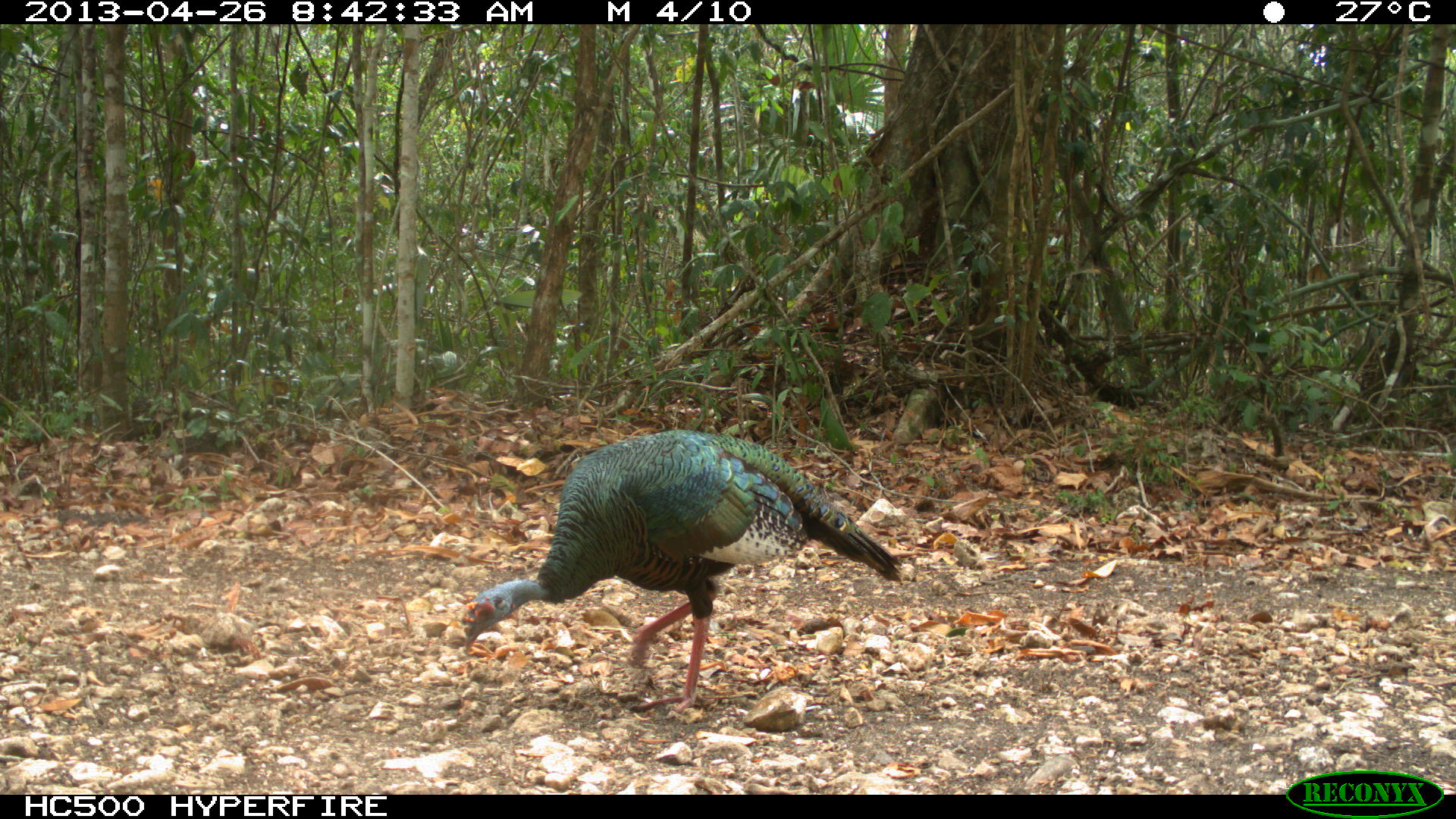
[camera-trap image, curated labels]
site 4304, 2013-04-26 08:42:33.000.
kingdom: Animalia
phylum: Chordata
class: Aves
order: Galliformes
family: Phasianidae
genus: Meleagris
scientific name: Meleagris ocellata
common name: ocellated turkey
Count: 2.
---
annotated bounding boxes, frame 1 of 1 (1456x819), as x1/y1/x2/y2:
meleagris ocellata: 457/427/900/719